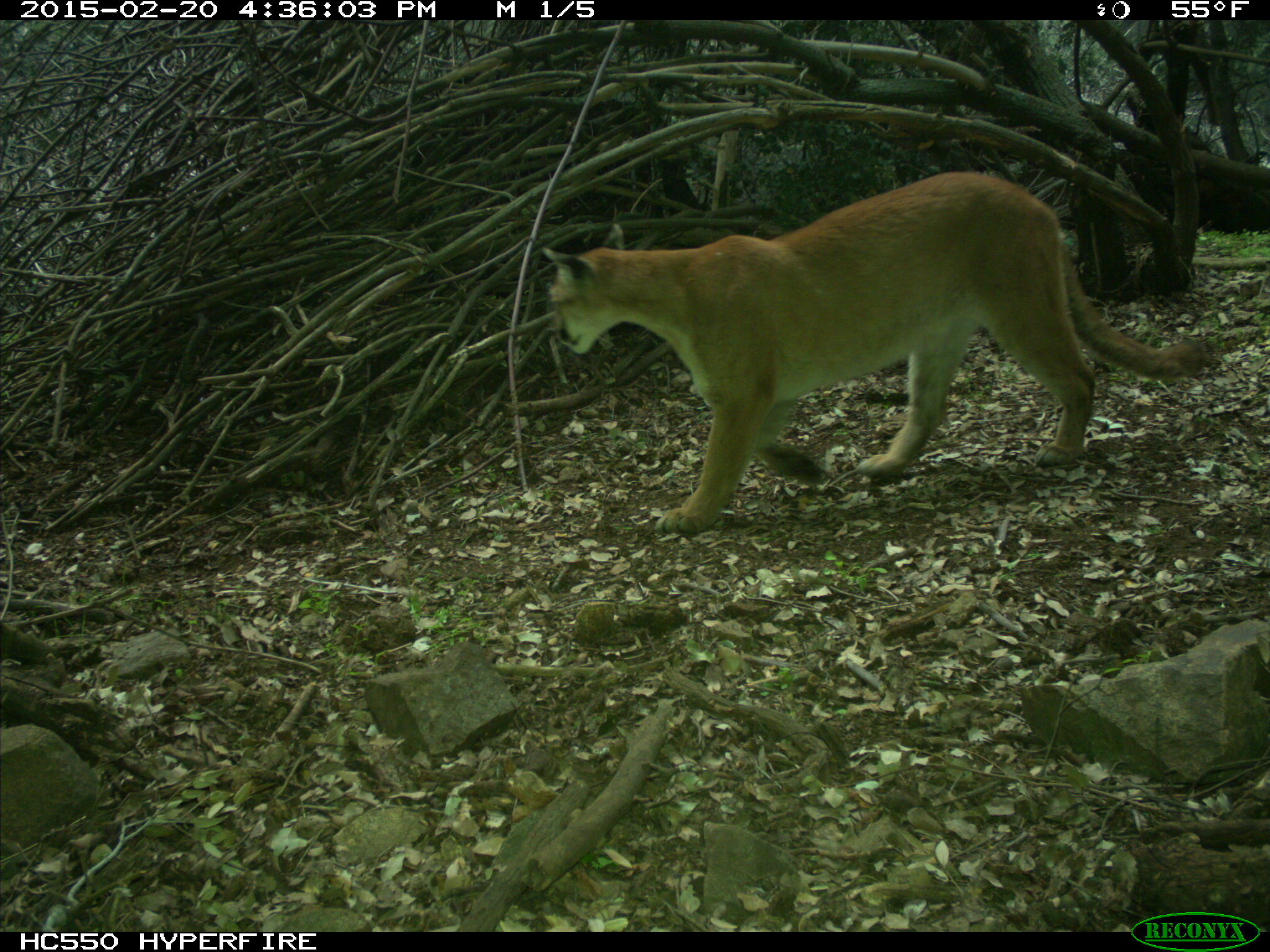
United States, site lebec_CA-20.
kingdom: Animalia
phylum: Chordata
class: Mammalia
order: Carnivora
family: Felidae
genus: Puma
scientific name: Puma concolor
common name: mountain lion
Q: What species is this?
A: Puma concolor (mountain lion).